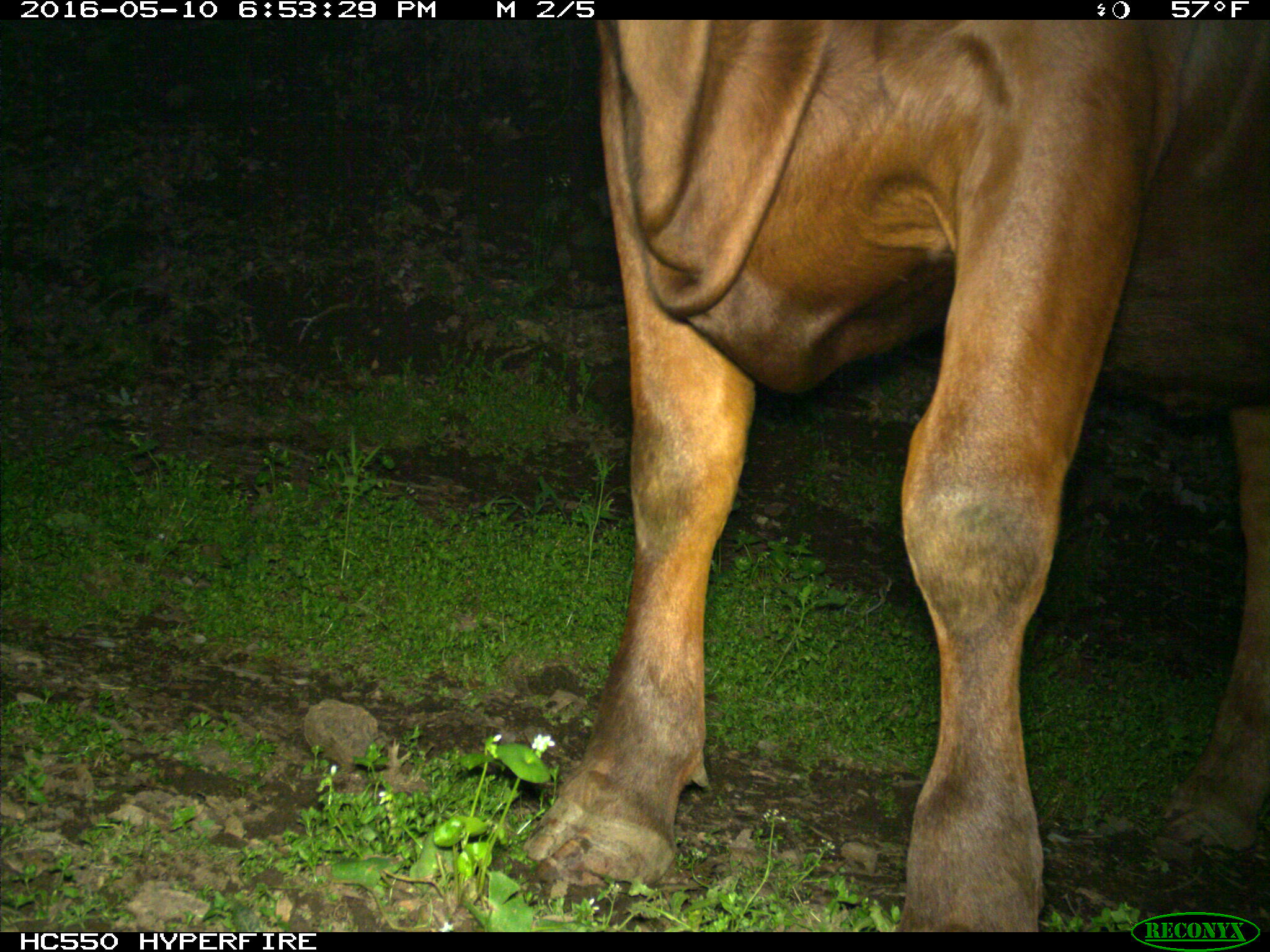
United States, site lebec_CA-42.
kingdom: Animalia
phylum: Chordata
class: Mammalia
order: Artiodactyla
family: Bovidae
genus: Bos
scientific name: Bos taurus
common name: domestic cow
Bos taurus (domestic cow).